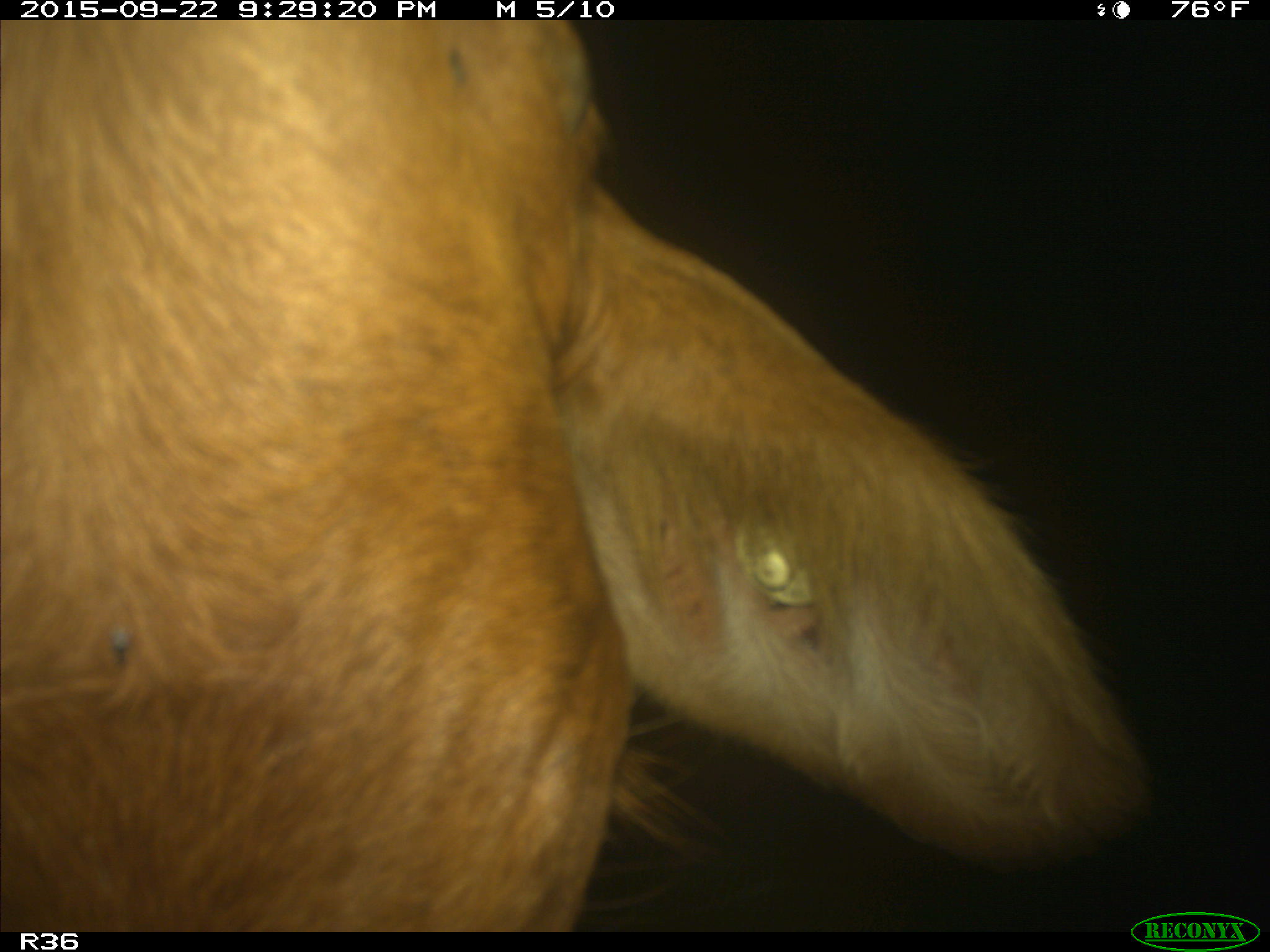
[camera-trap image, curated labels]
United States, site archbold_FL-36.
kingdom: Animalia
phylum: Chordata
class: Mammalia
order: Artiodactyla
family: Bovidae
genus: Bos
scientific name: Bos taurus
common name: domestic cow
Bos taurus (domestic cow).